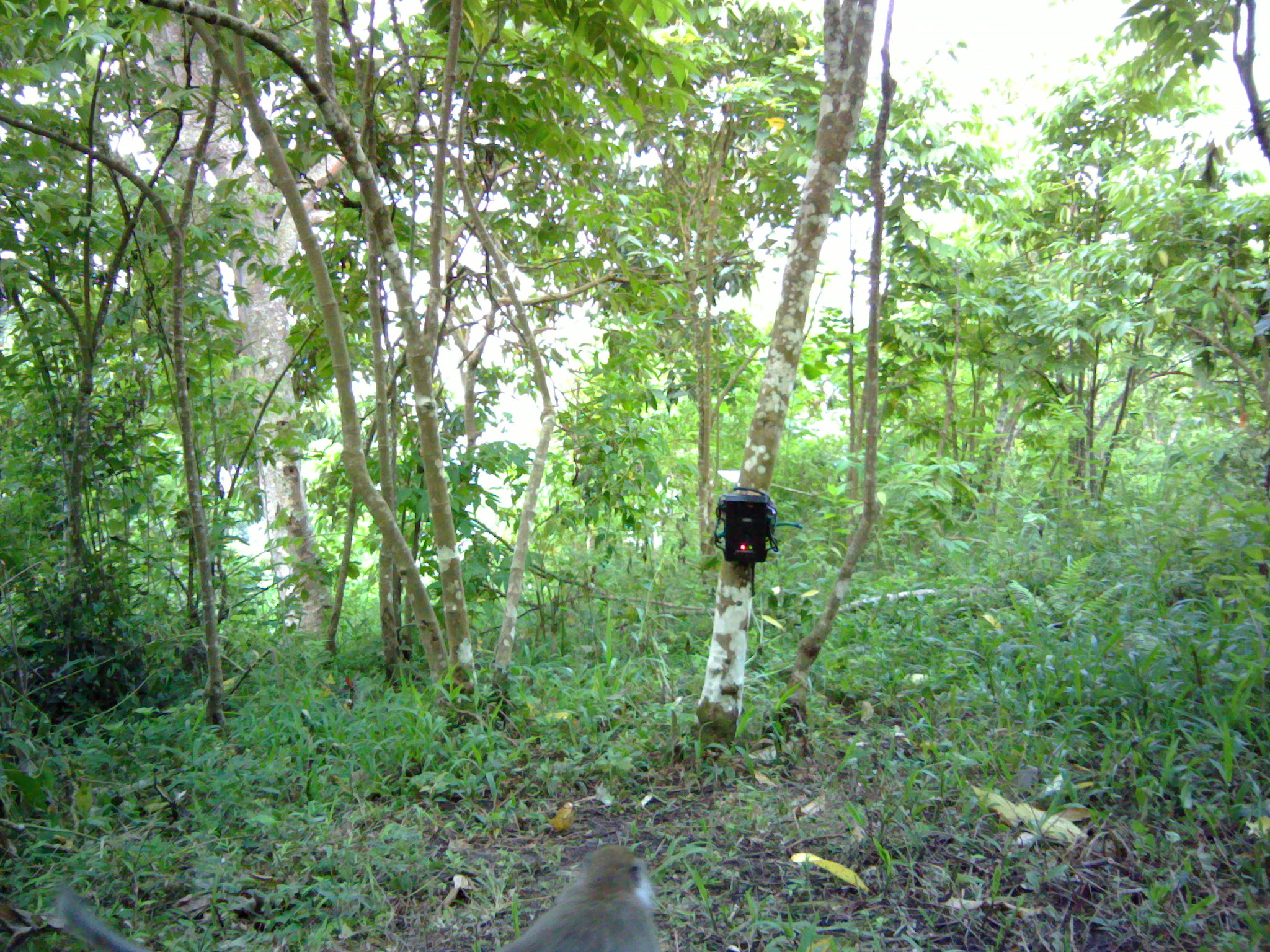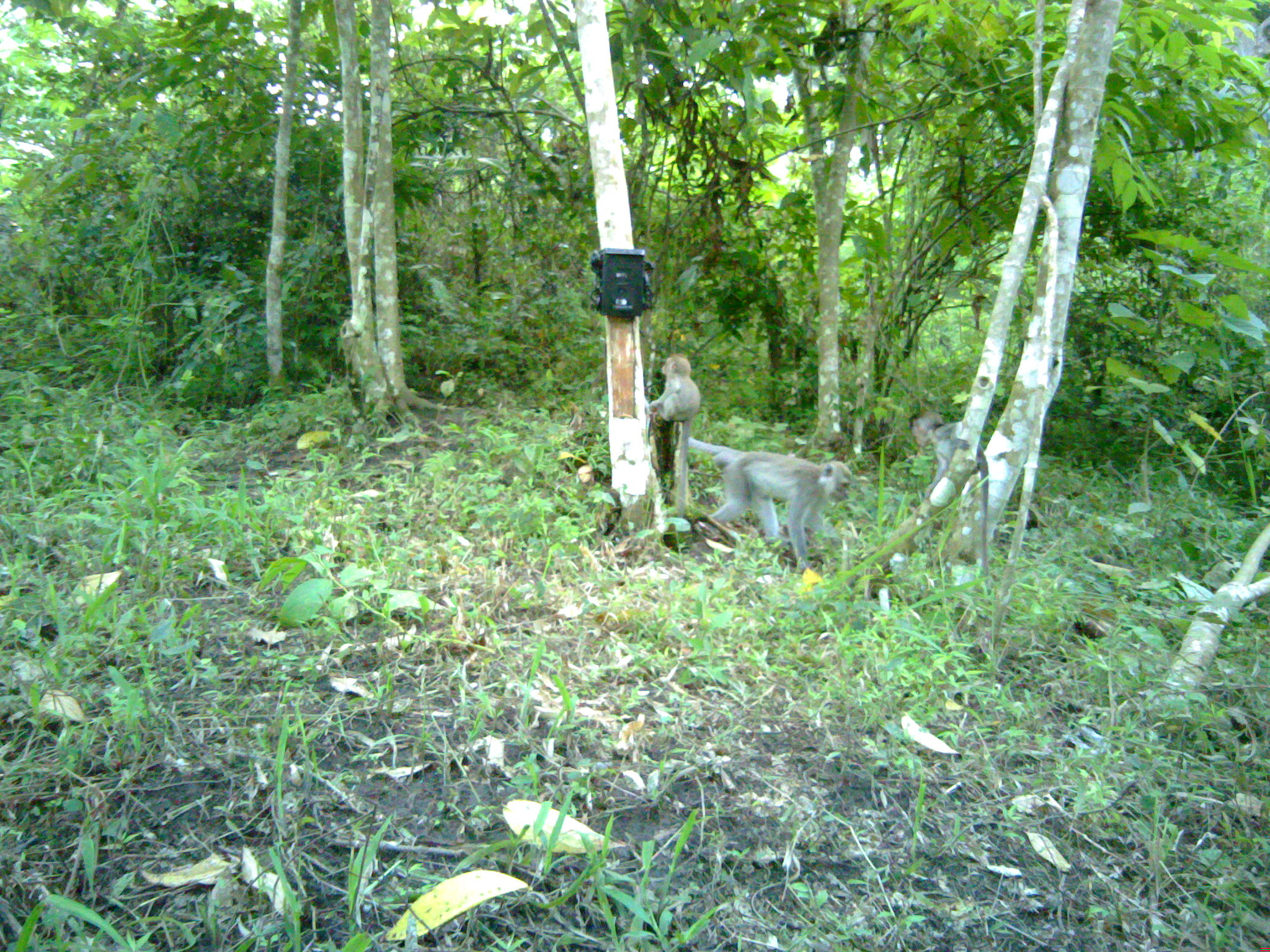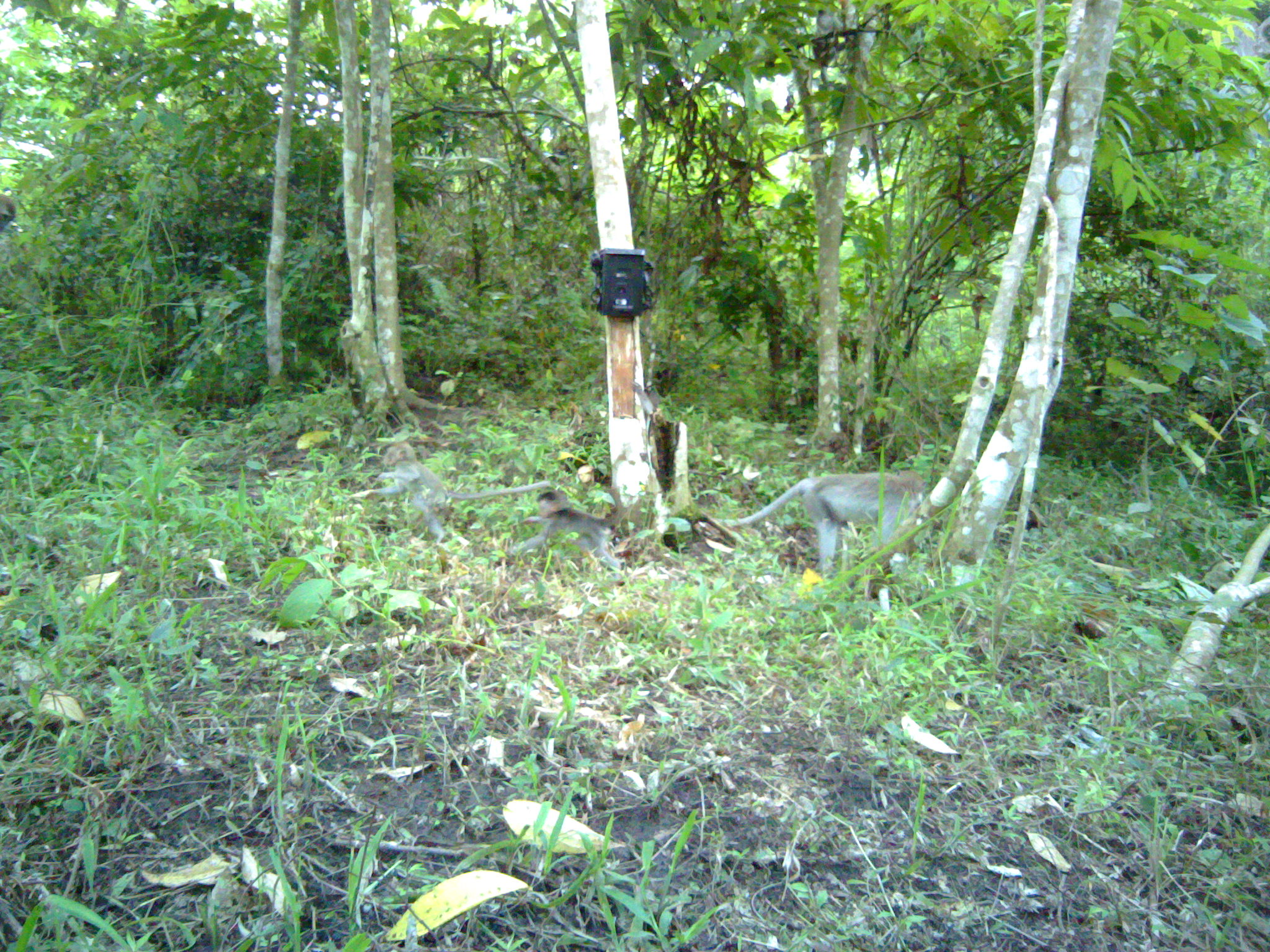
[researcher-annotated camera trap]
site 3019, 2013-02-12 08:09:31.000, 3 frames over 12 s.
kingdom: Animalia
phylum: Chordata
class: Mammalia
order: Primates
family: Cercopithecidae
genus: Macaca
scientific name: Macaca fascicularis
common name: crab-eating macaque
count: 1